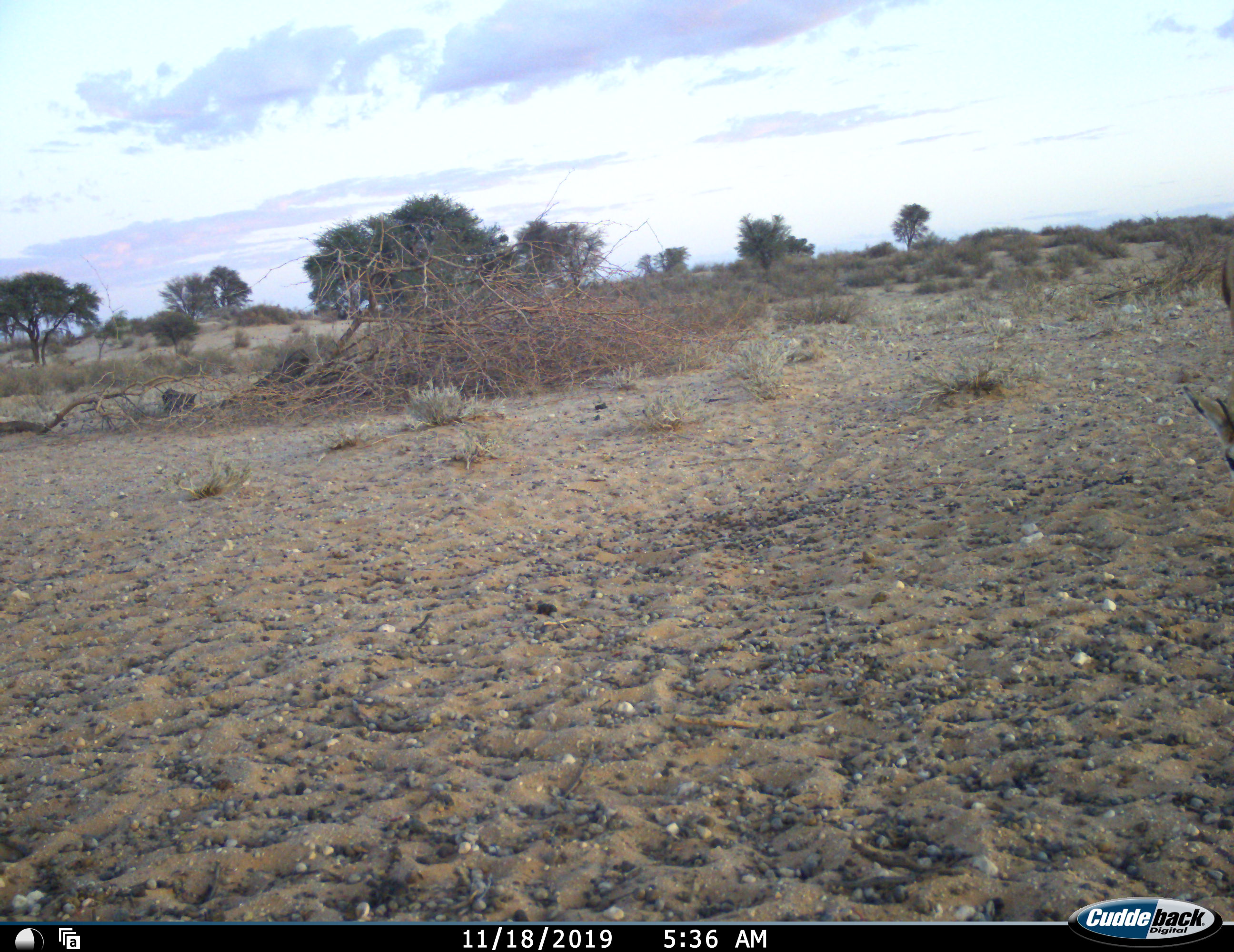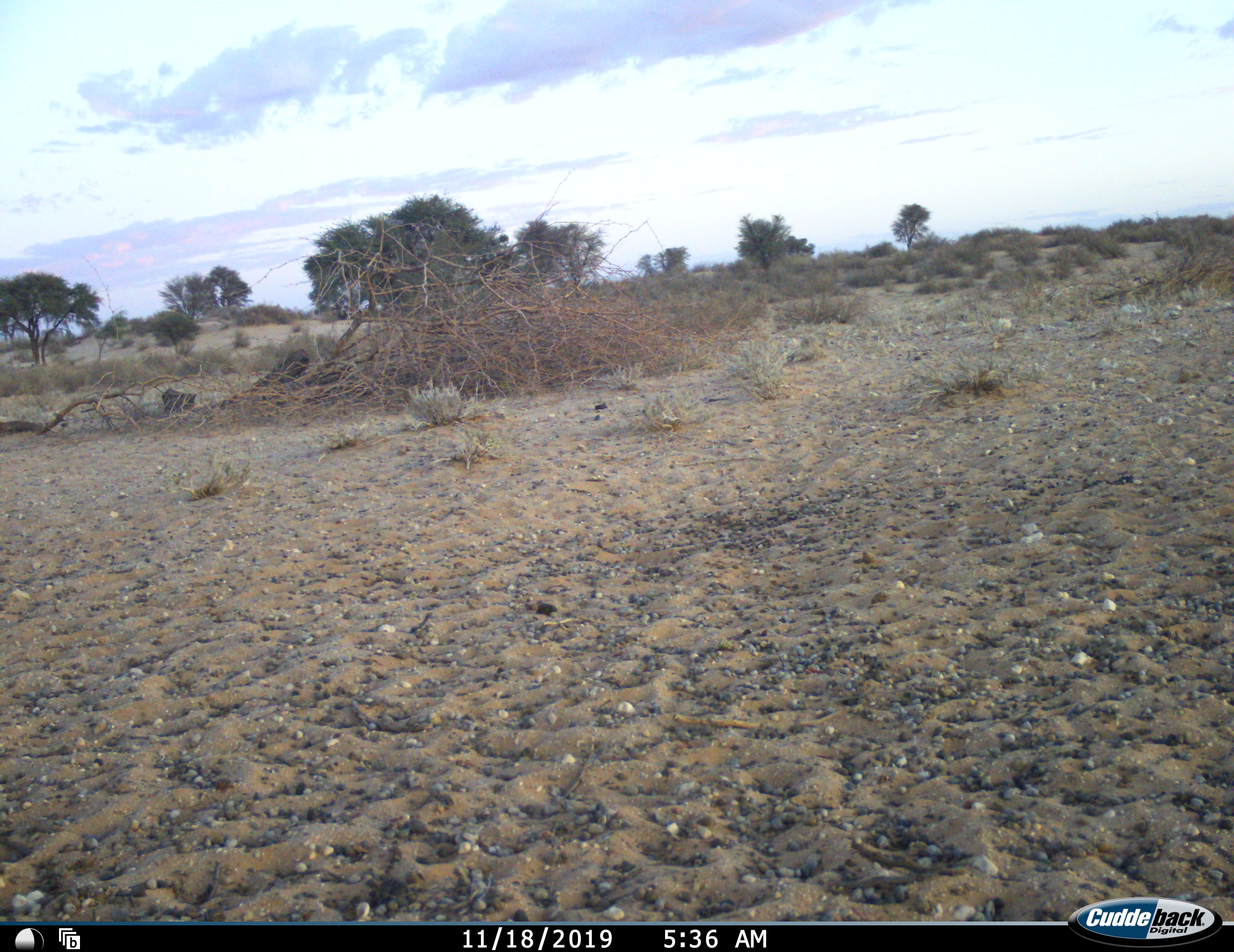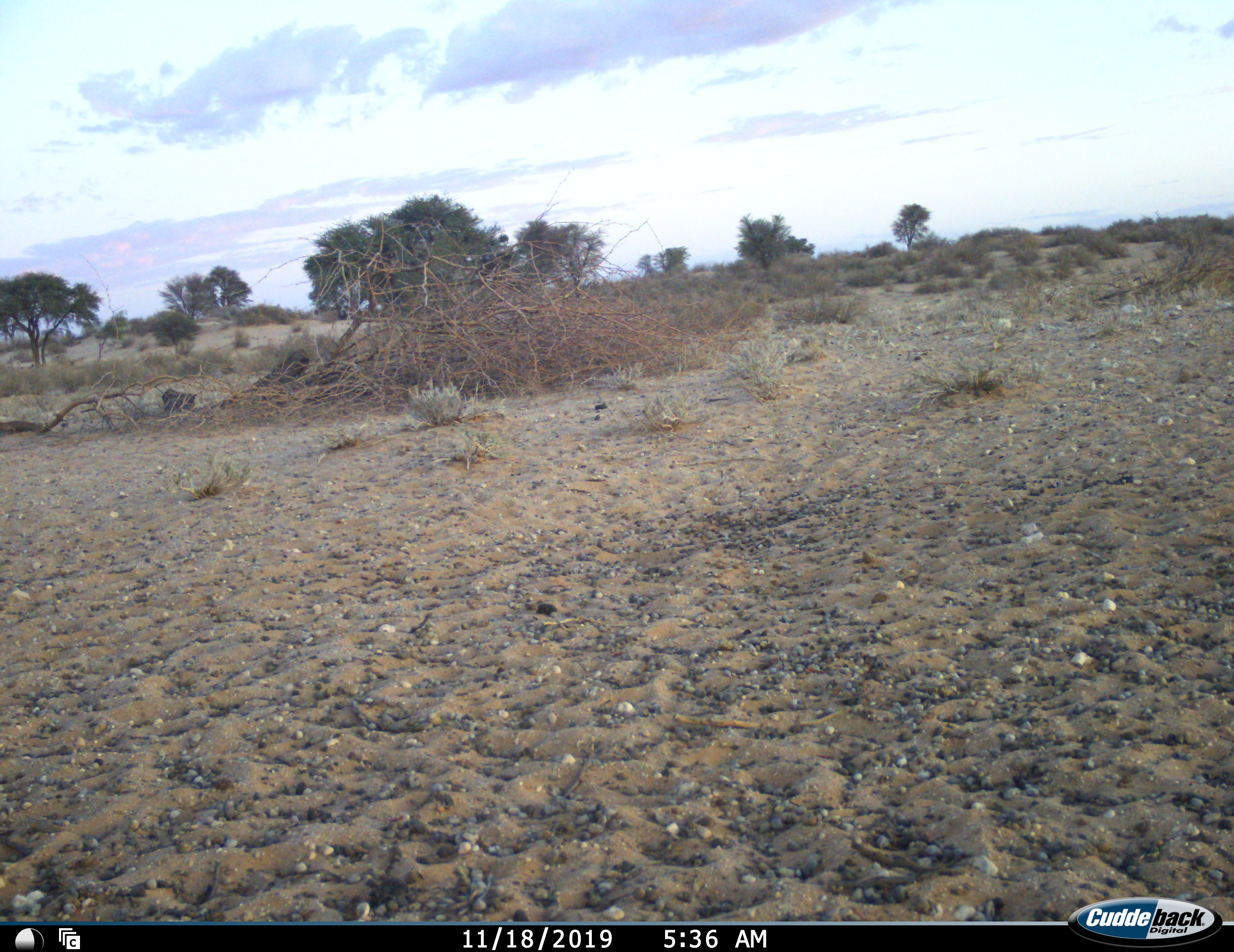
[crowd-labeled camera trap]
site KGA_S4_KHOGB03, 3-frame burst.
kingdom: Animalia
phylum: Chordata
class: Mammalia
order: Artiodactyla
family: Bovidae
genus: Antidorcas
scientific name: Antidorcas marsupialis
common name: springbok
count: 1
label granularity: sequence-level